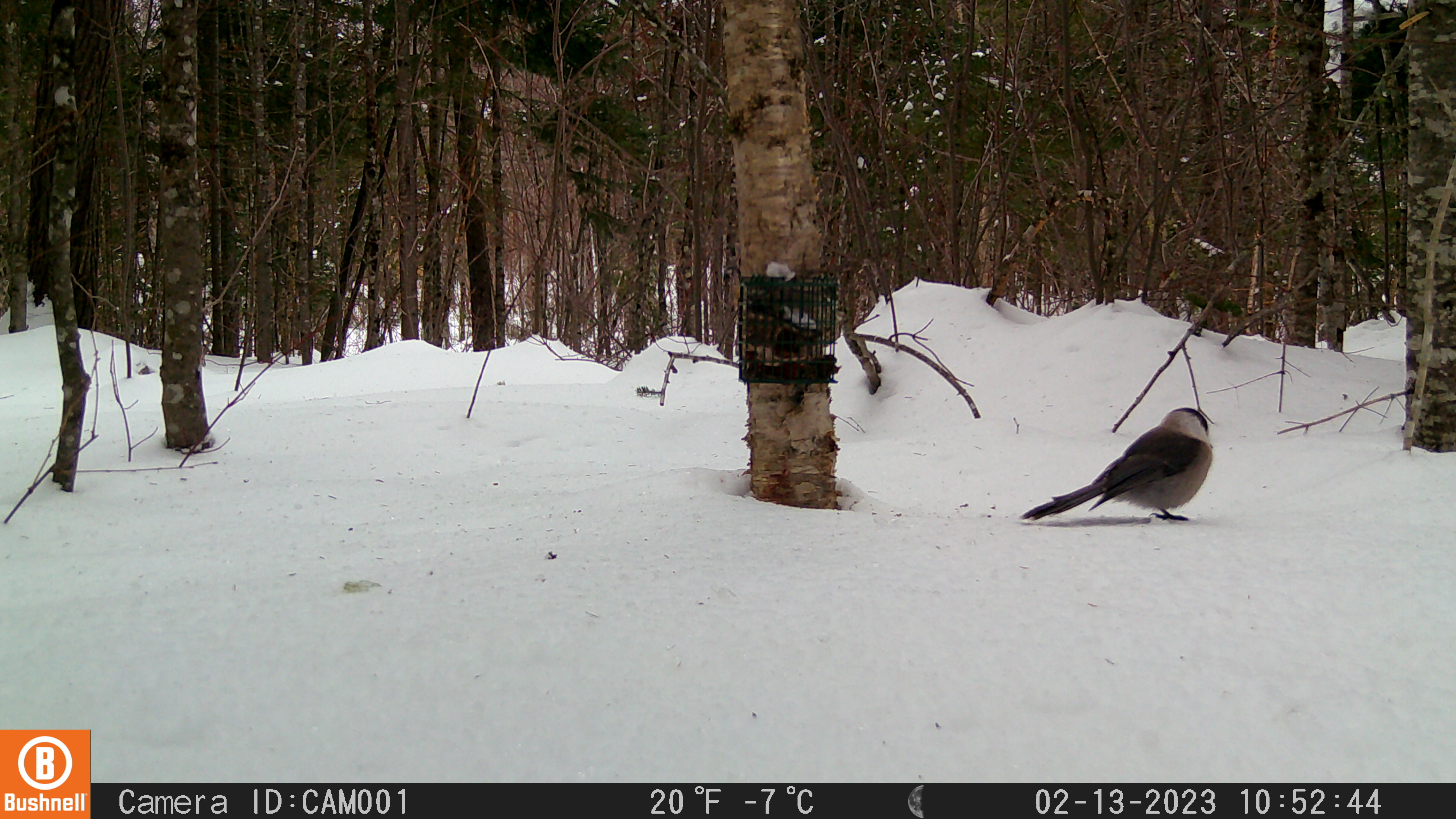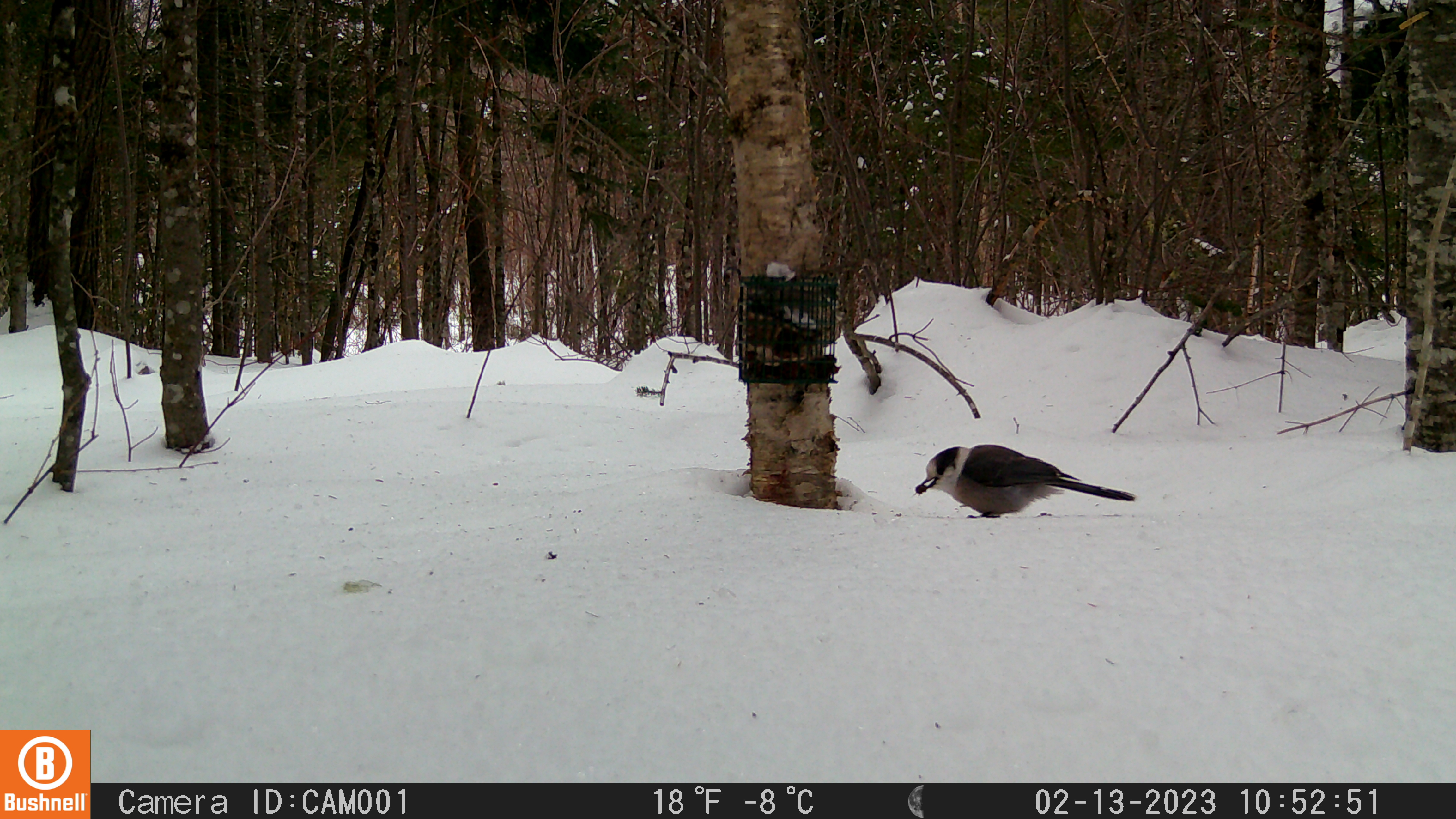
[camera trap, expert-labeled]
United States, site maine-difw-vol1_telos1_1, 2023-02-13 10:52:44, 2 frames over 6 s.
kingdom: Animalia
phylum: Chordata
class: Aves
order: Passeriformes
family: Corvidae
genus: Perisoreus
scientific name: Perisoreus canadensis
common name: canada jay